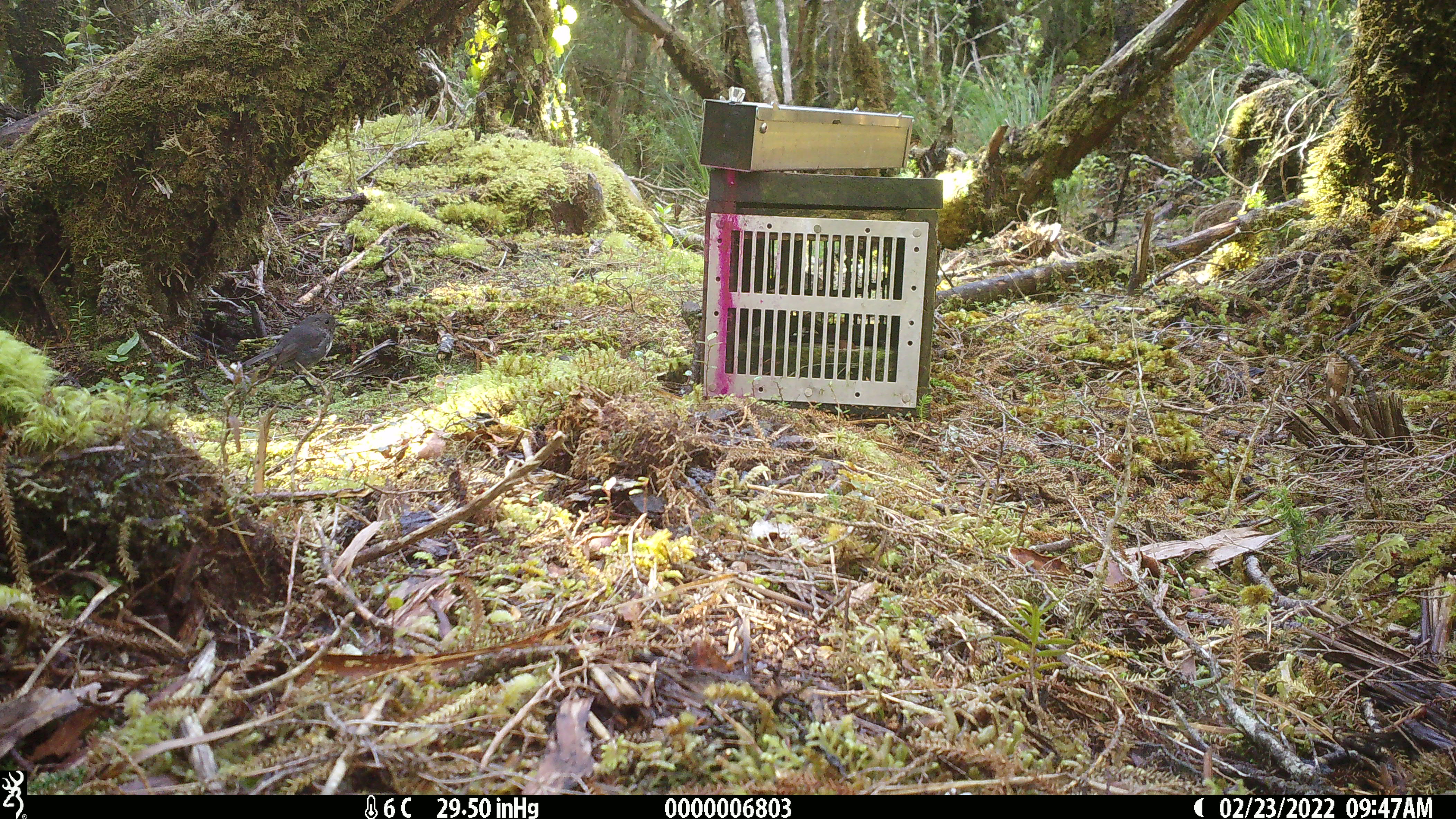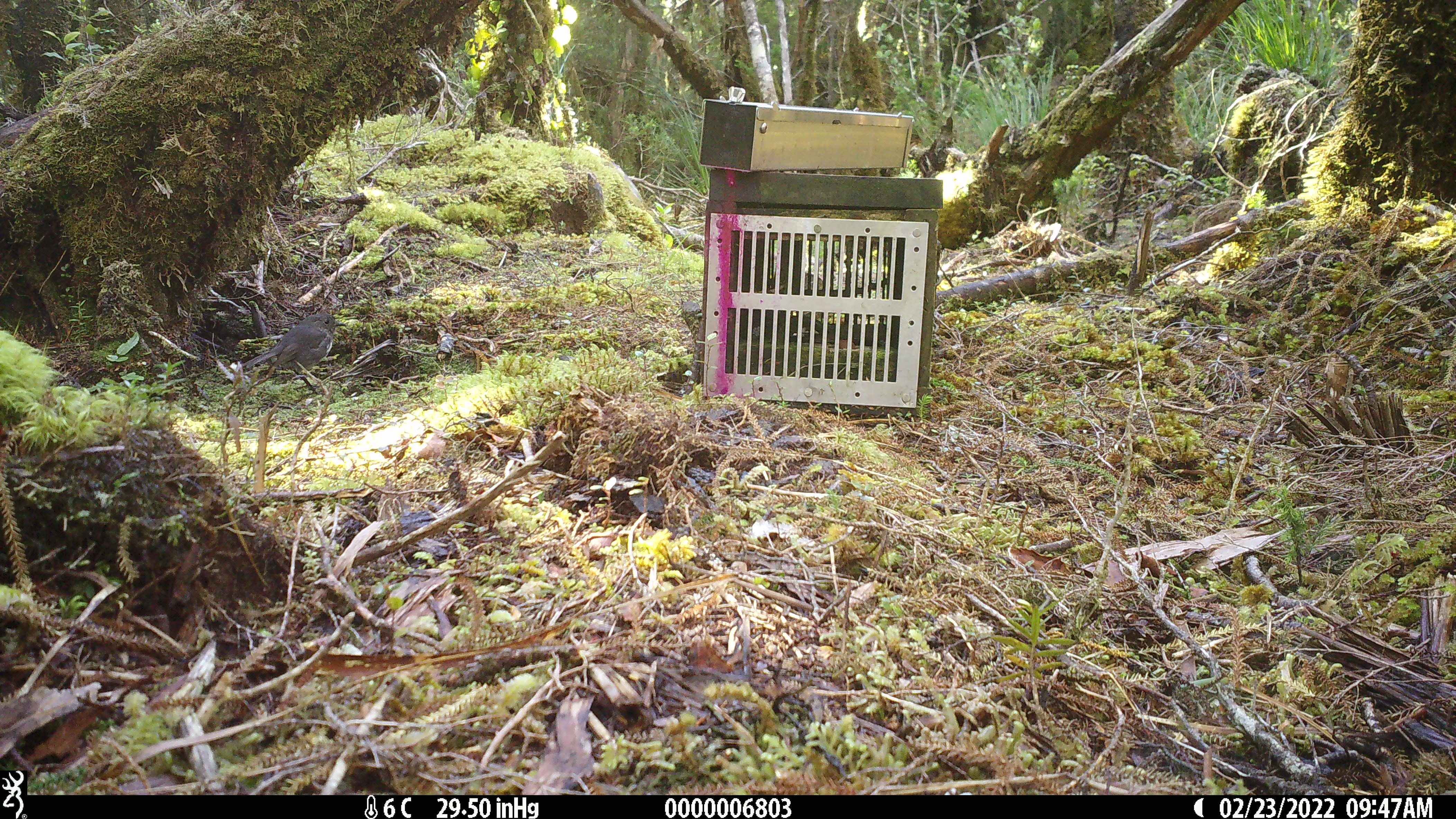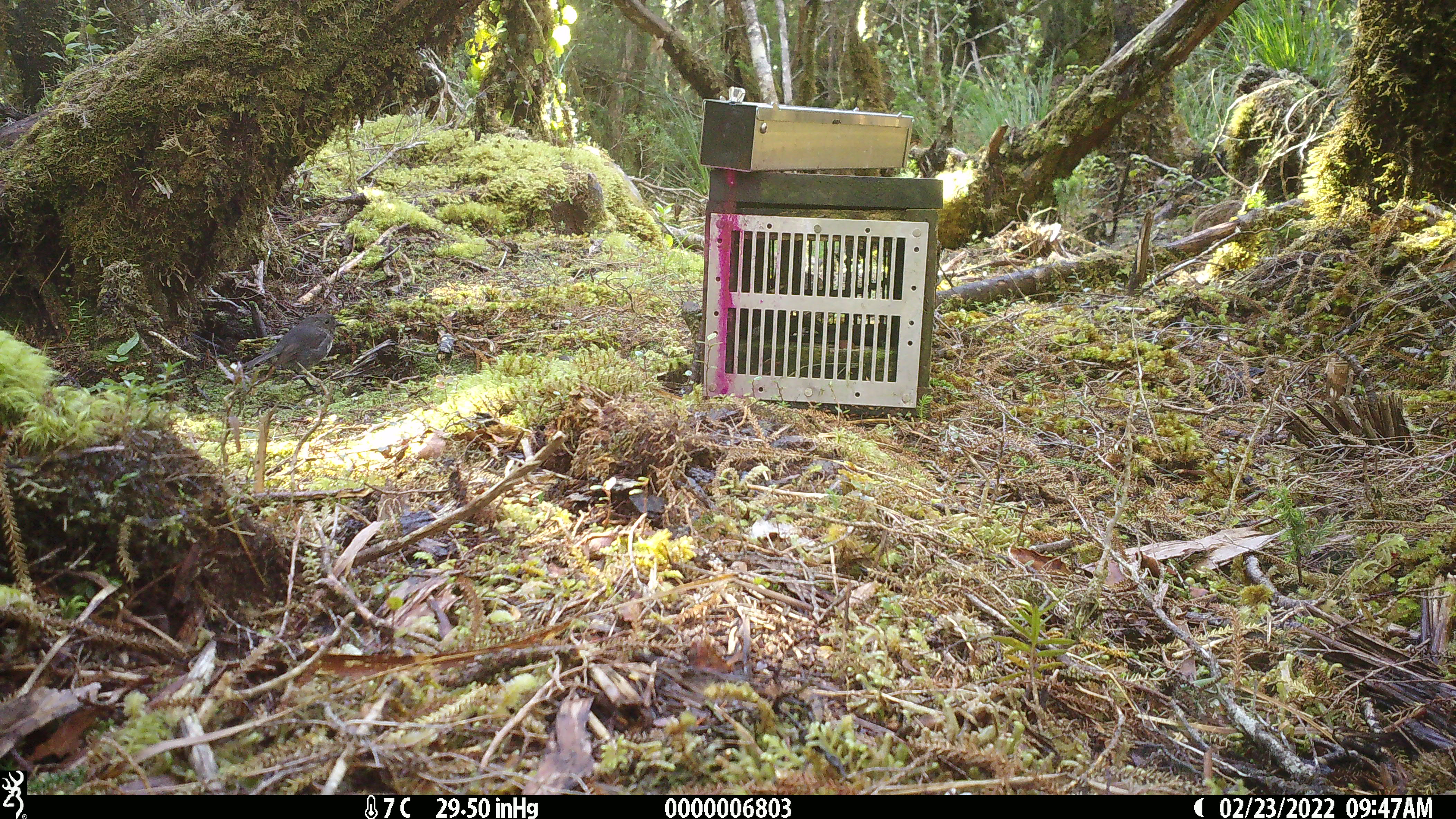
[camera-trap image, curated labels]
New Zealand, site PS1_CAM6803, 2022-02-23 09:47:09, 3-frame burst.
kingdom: Animalia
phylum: Chordata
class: Aves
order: Passeriformes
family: Petroicidae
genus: Petroica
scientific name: Petroica australis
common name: new zealand robin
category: robin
Robin (new zealand robin) (Petroica australis).